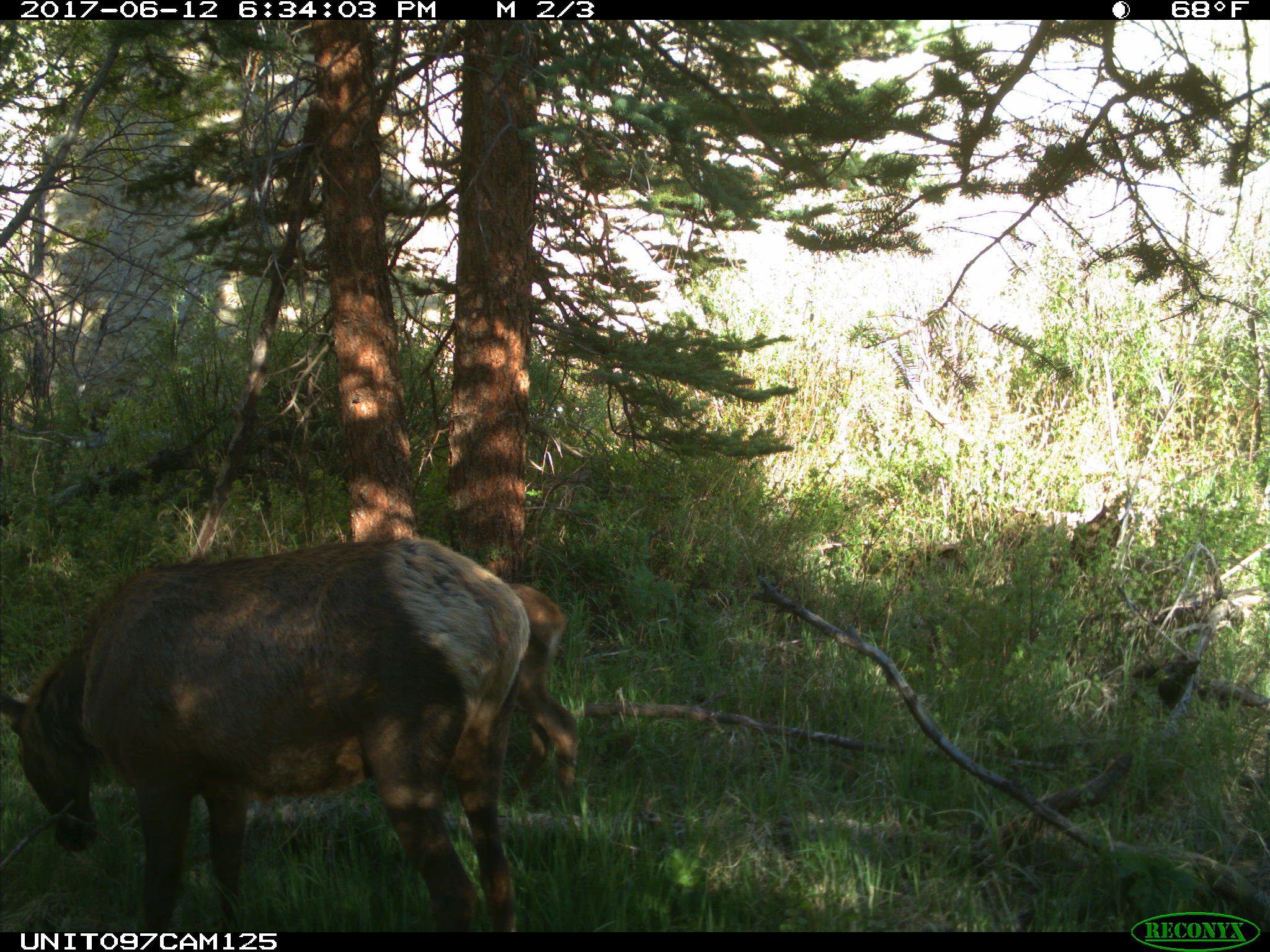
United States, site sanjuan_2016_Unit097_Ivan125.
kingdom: Animalia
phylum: Chordata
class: Mammalia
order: Artiodactyla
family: Cervidae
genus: Cervus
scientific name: Cervus elaphus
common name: red deer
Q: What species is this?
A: Cervus elaphus (red deer).